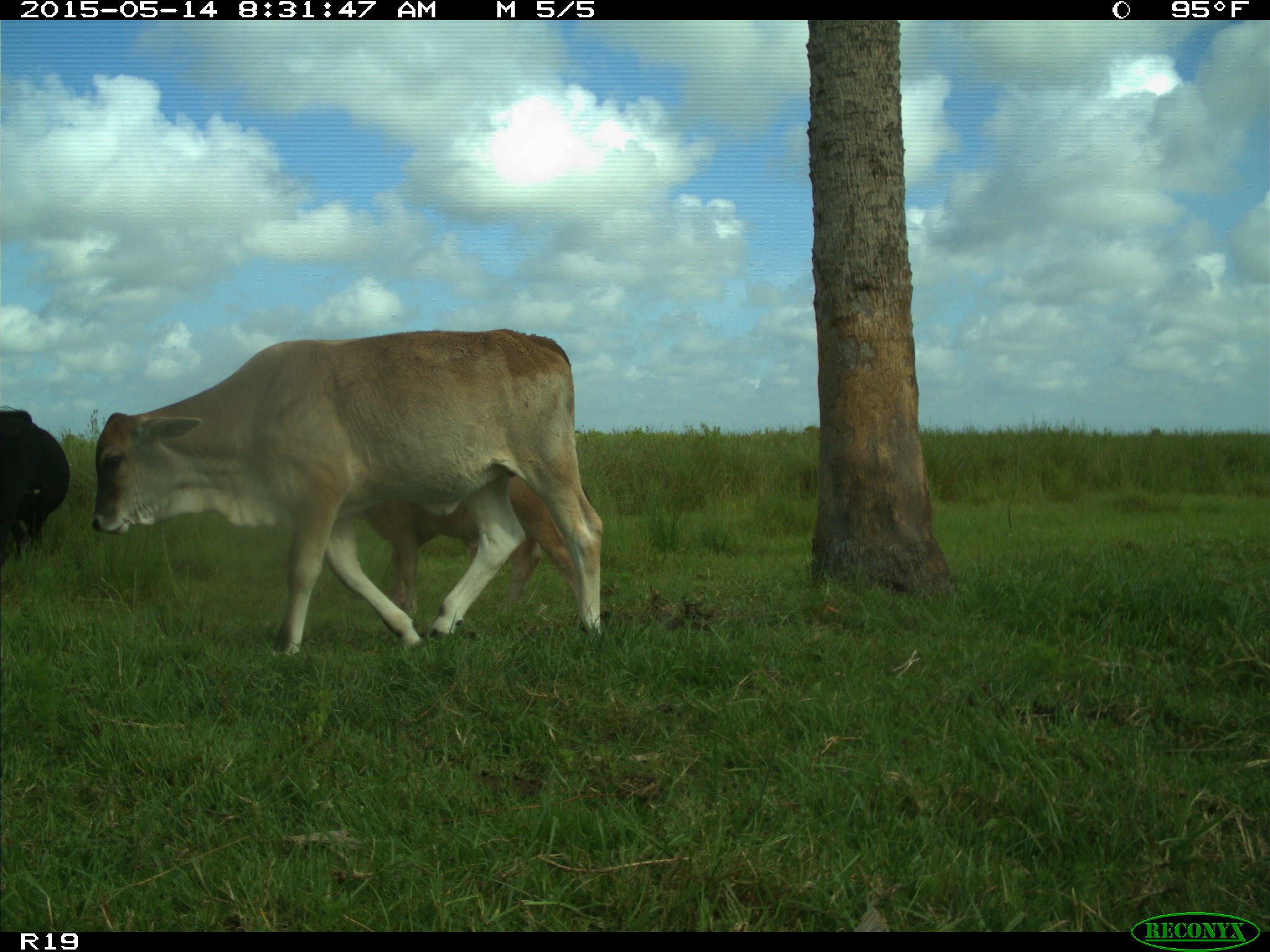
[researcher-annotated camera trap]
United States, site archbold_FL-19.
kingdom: Animalia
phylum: Chordata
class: Mammalia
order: Artiodactyla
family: Bovidae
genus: Bos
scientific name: Bos taurus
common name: domestic cow